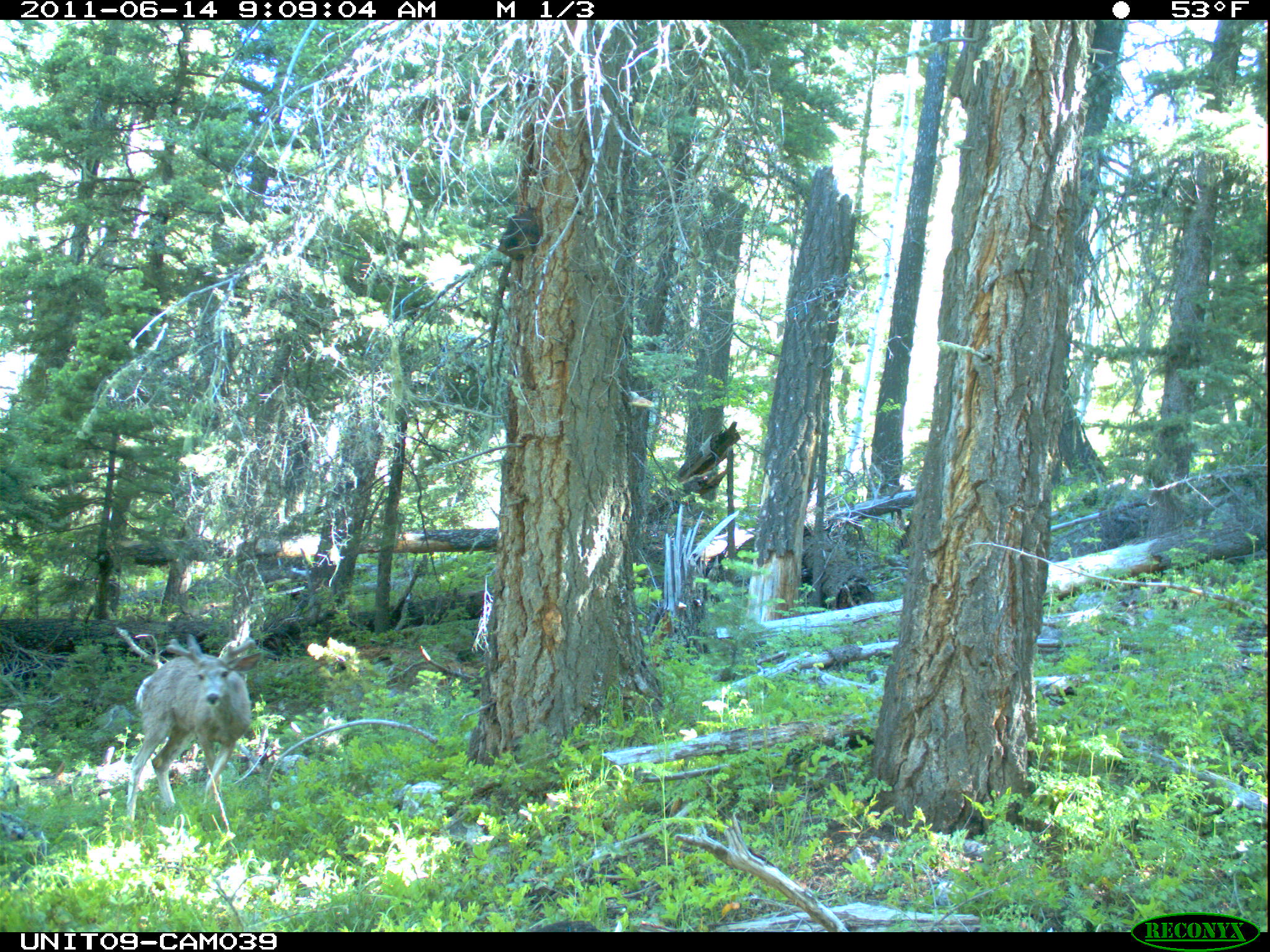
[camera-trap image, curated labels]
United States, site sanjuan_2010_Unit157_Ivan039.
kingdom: Animalia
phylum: Chordata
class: Mammalia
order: Artiodactyla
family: Cervidae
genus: Odocoileus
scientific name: Odocoileus hemionus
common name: mule deer